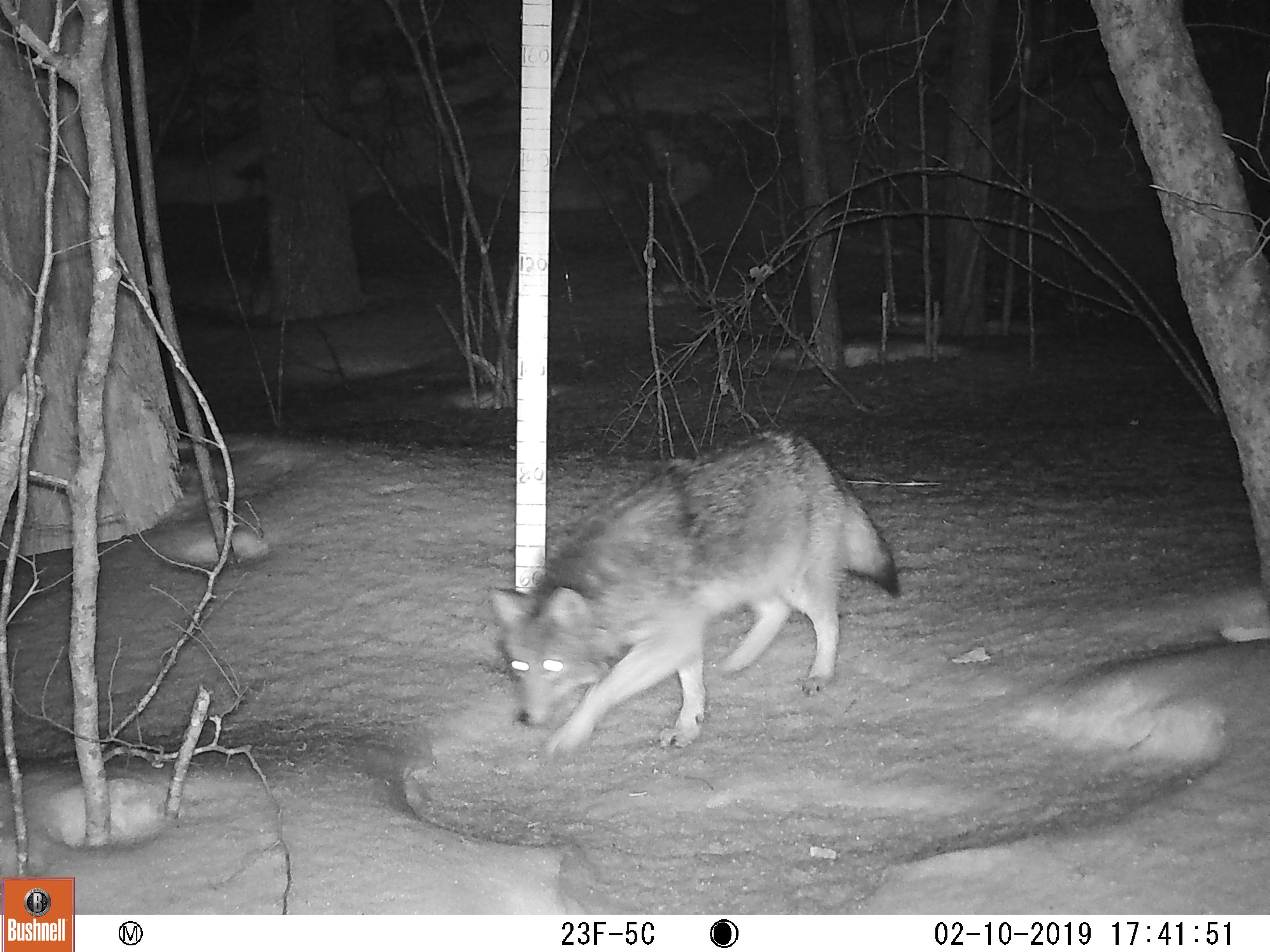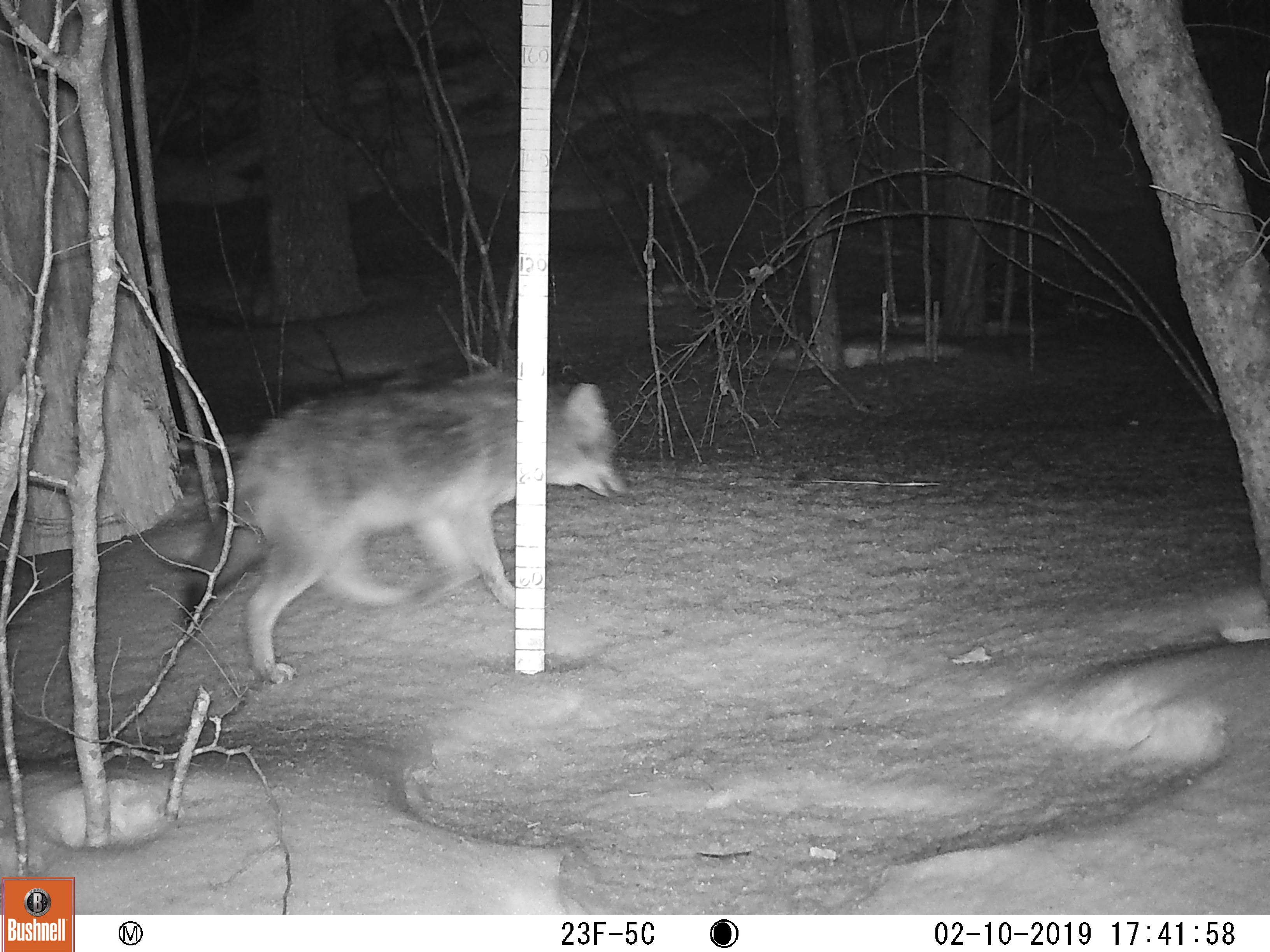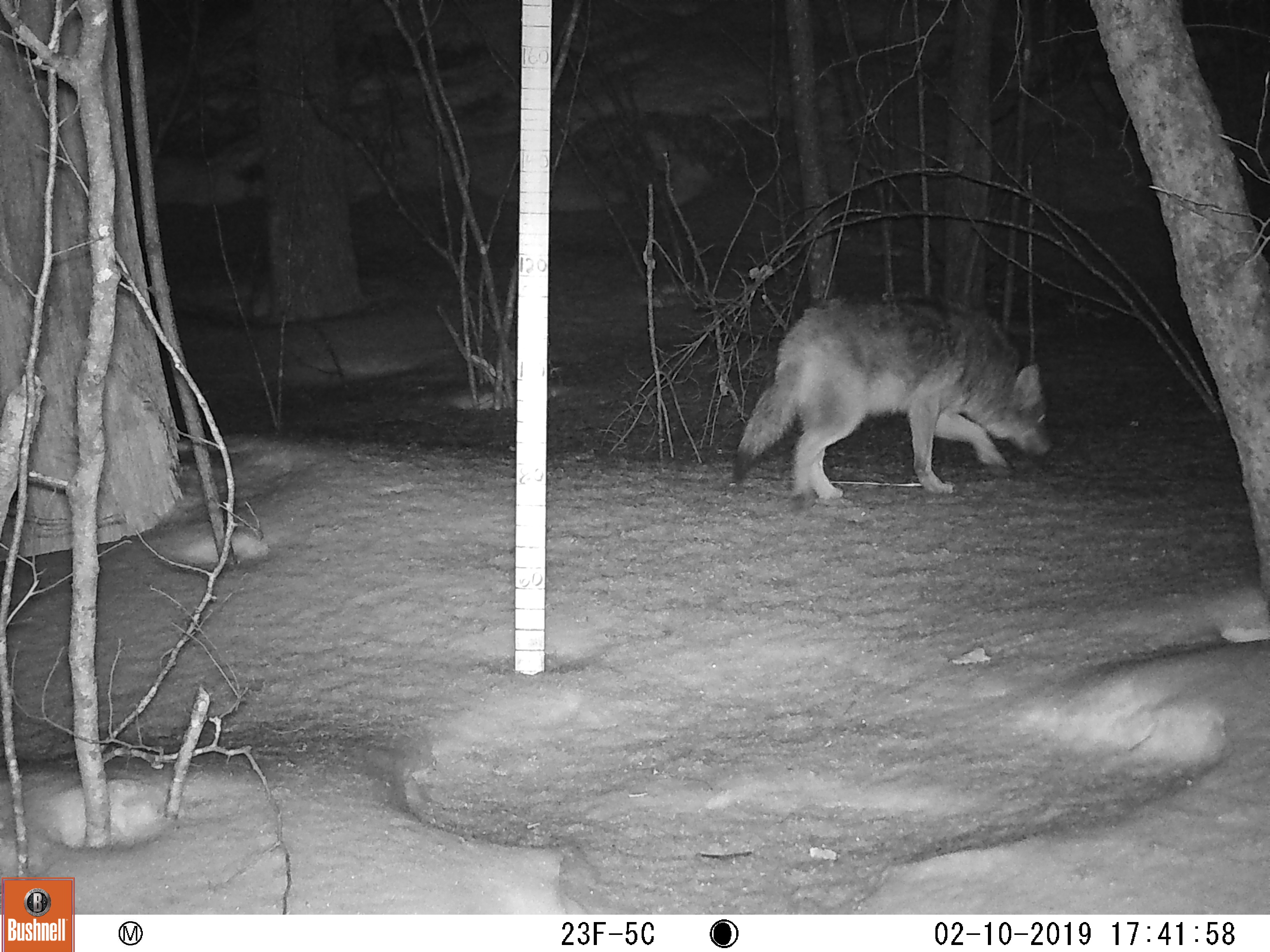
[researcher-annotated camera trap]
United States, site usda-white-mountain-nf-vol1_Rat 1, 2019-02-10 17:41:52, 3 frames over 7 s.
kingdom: Animalia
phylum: Chordata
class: Mammalia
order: Carnivora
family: Canidae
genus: Canis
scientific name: Canis latrans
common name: coyote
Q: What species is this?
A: Coyote (Canis latrans).